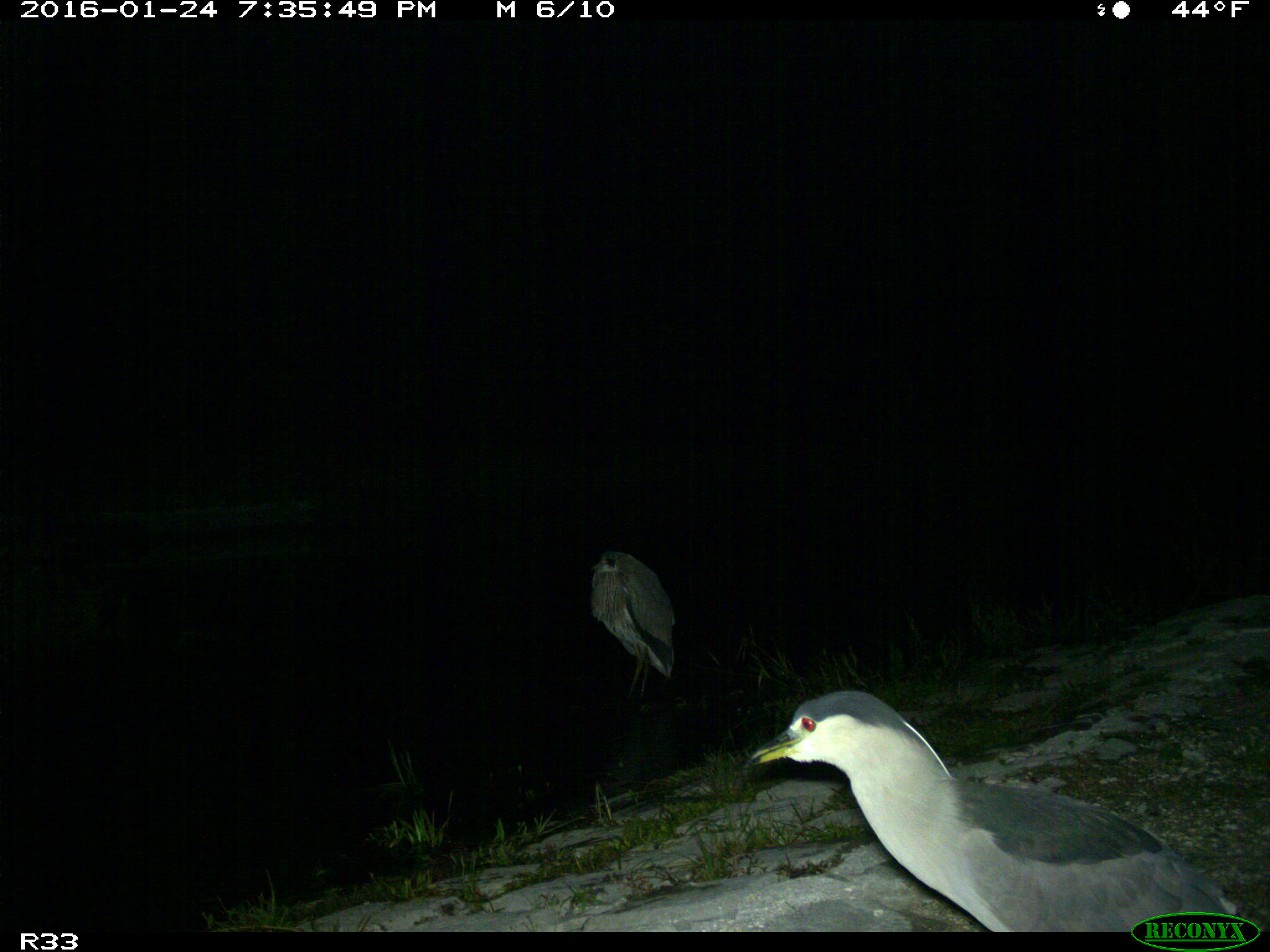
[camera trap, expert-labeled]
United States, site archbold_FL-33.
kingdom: Animalia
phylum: Chordata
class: Aves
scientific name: Aves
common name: birds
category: unidentified bird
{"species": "unidentified bird (birds) (Aves)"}